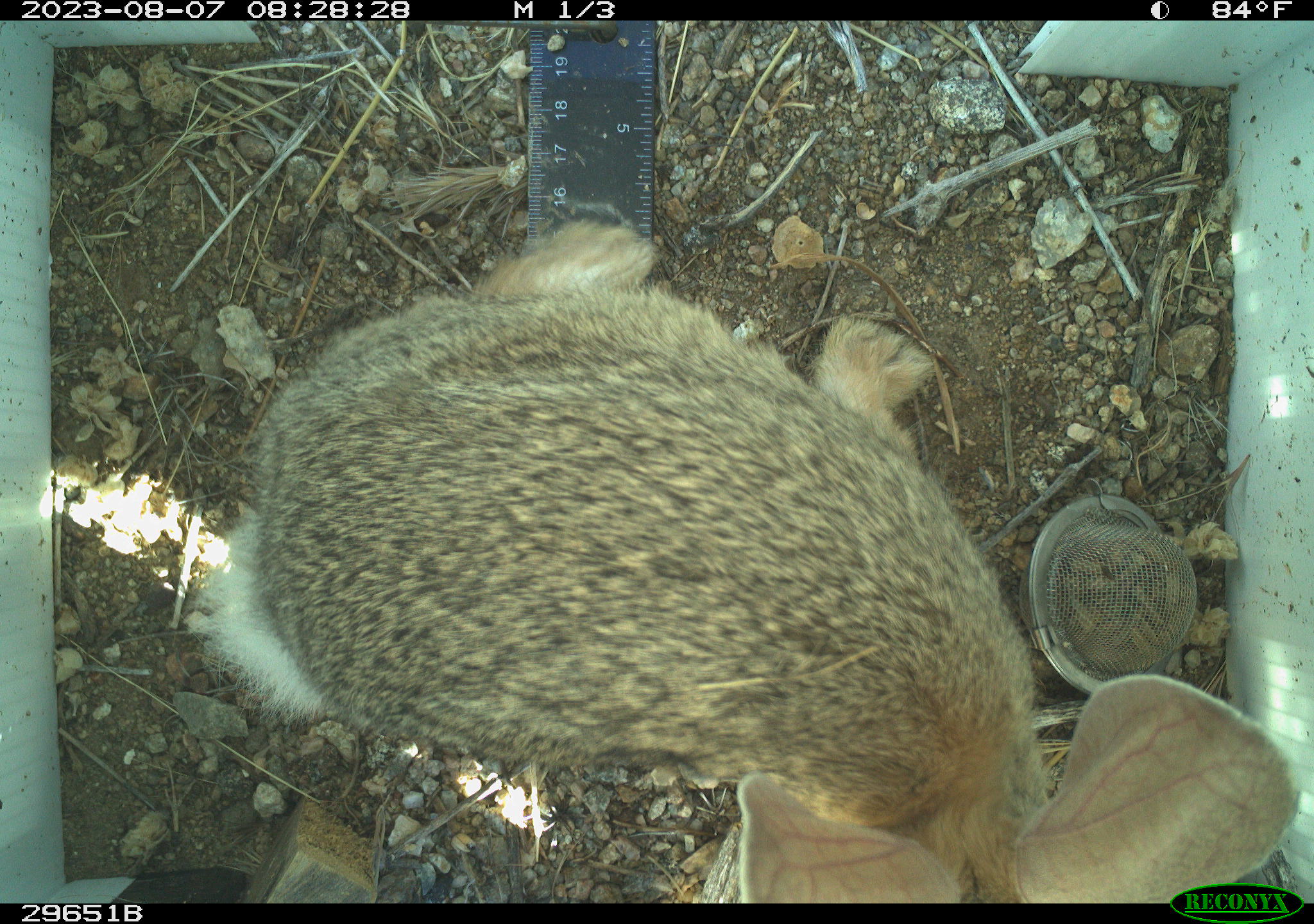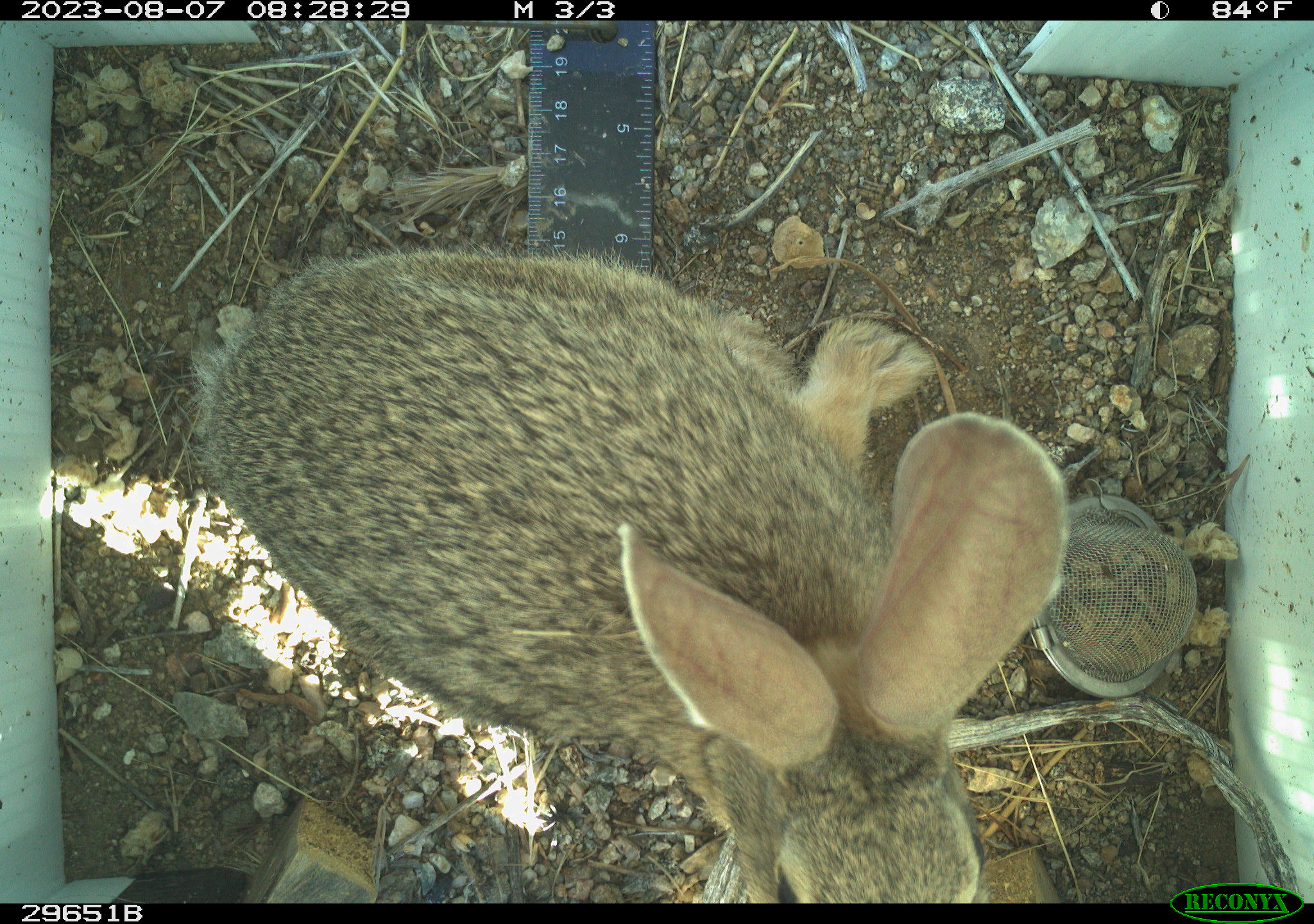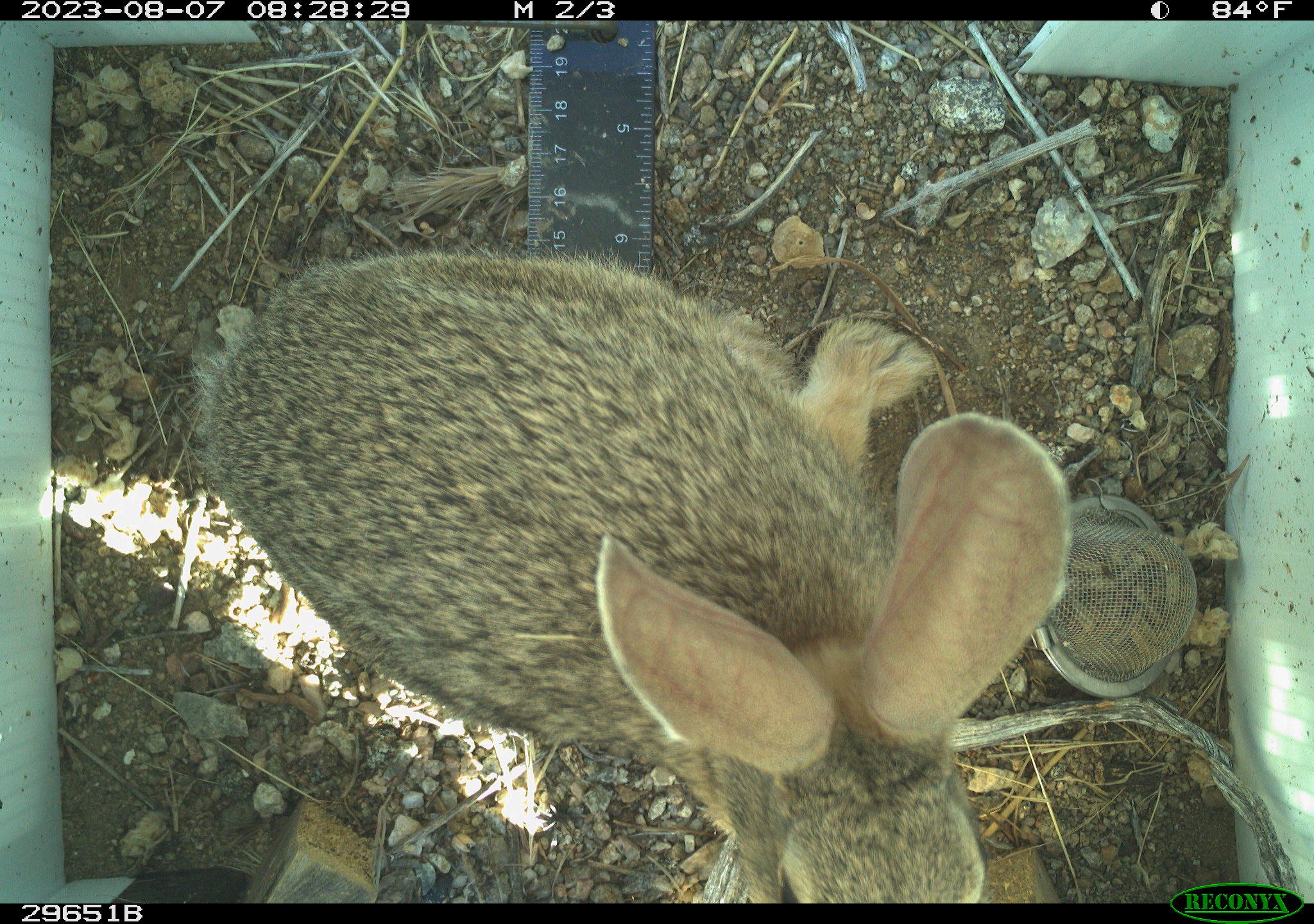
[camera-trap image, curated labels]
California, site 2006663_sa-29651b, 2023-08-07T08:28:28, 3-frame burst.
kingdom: Animalia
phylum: Chordata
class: Mammalia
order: Lagomorpha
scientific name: Lagomorpha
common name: hares, rabbits, and pikas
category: lagomorpha order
Lagomorpha order (hares, rabbits, and pikas) (Lagomorpha).